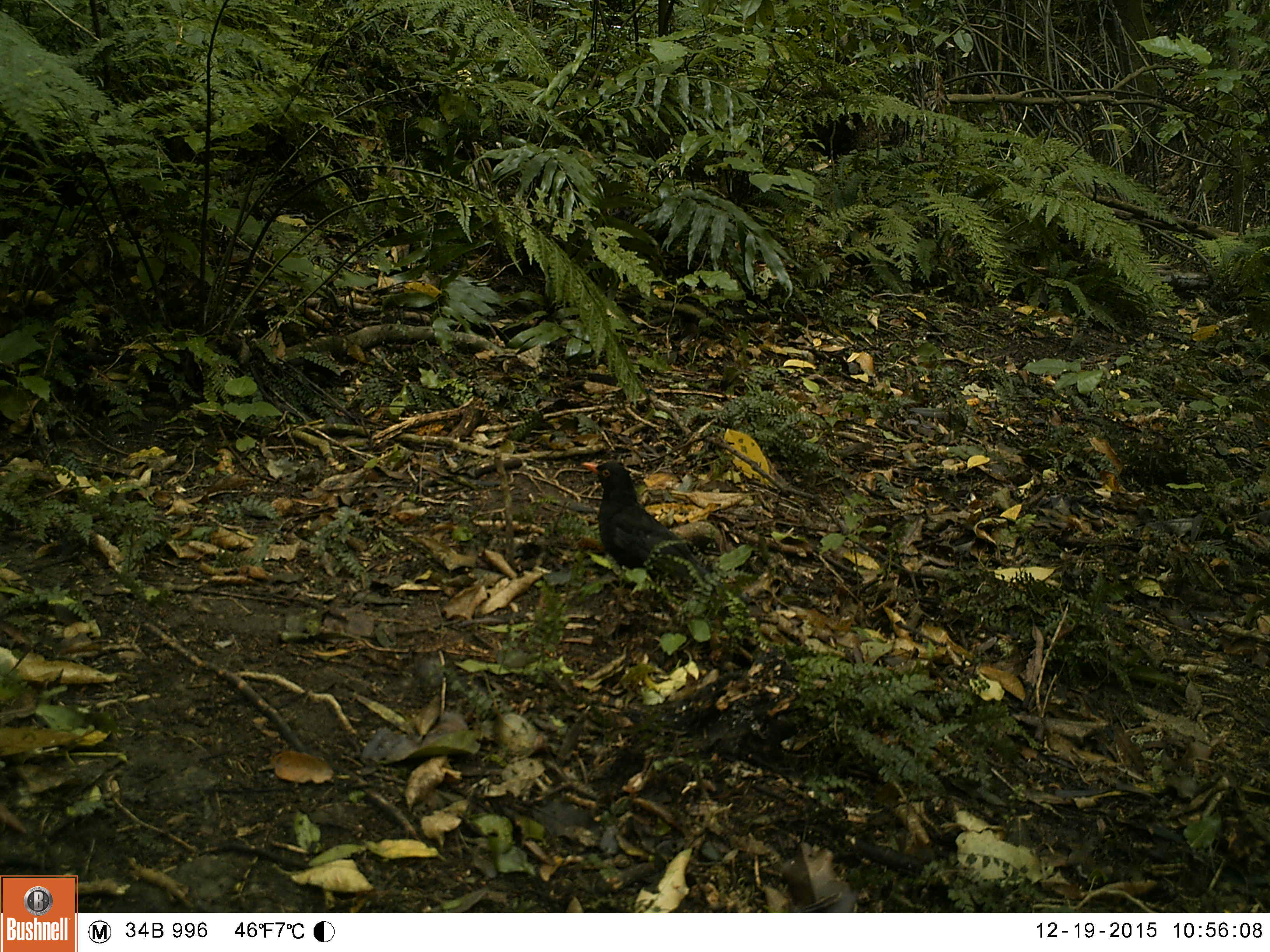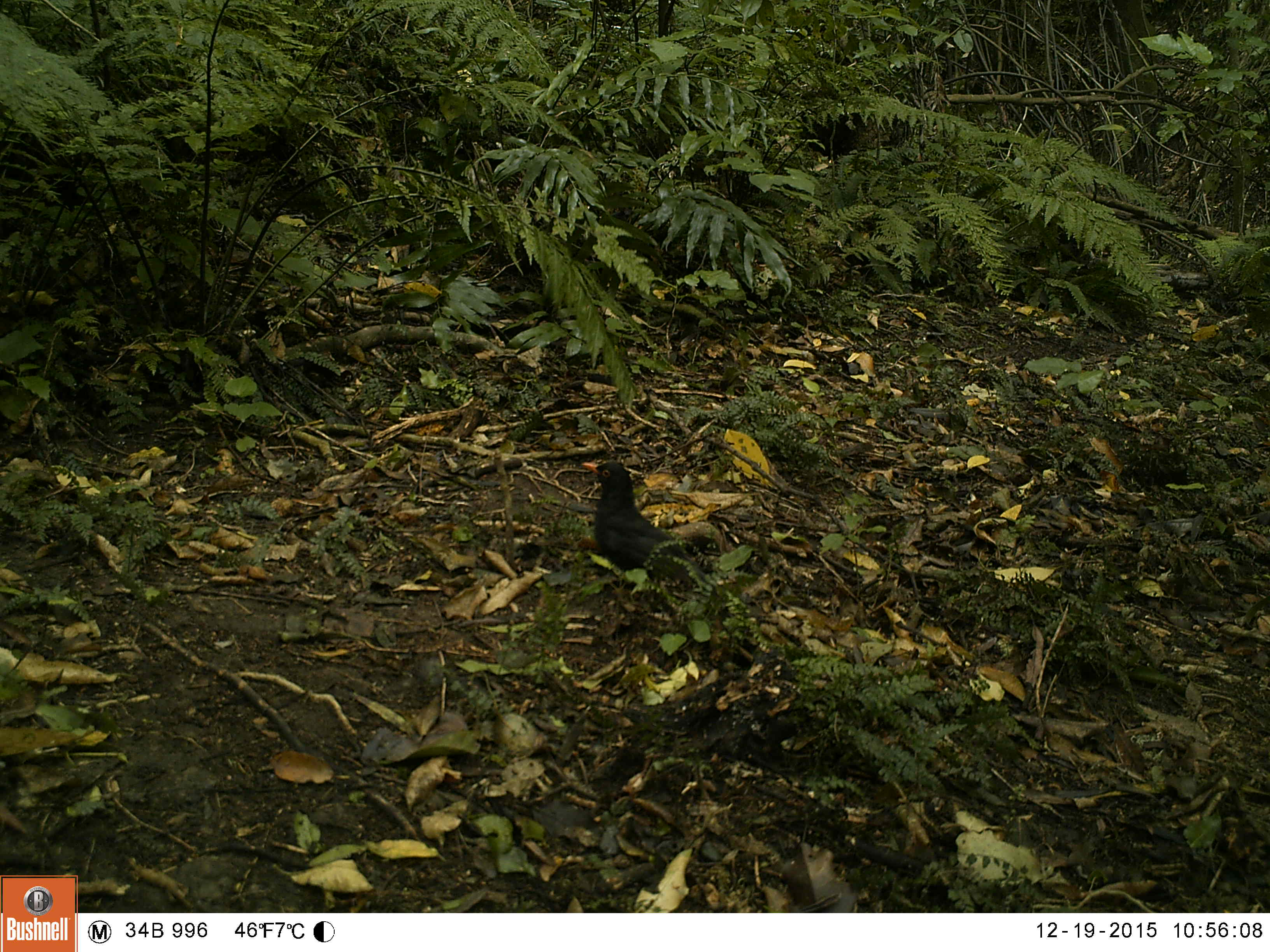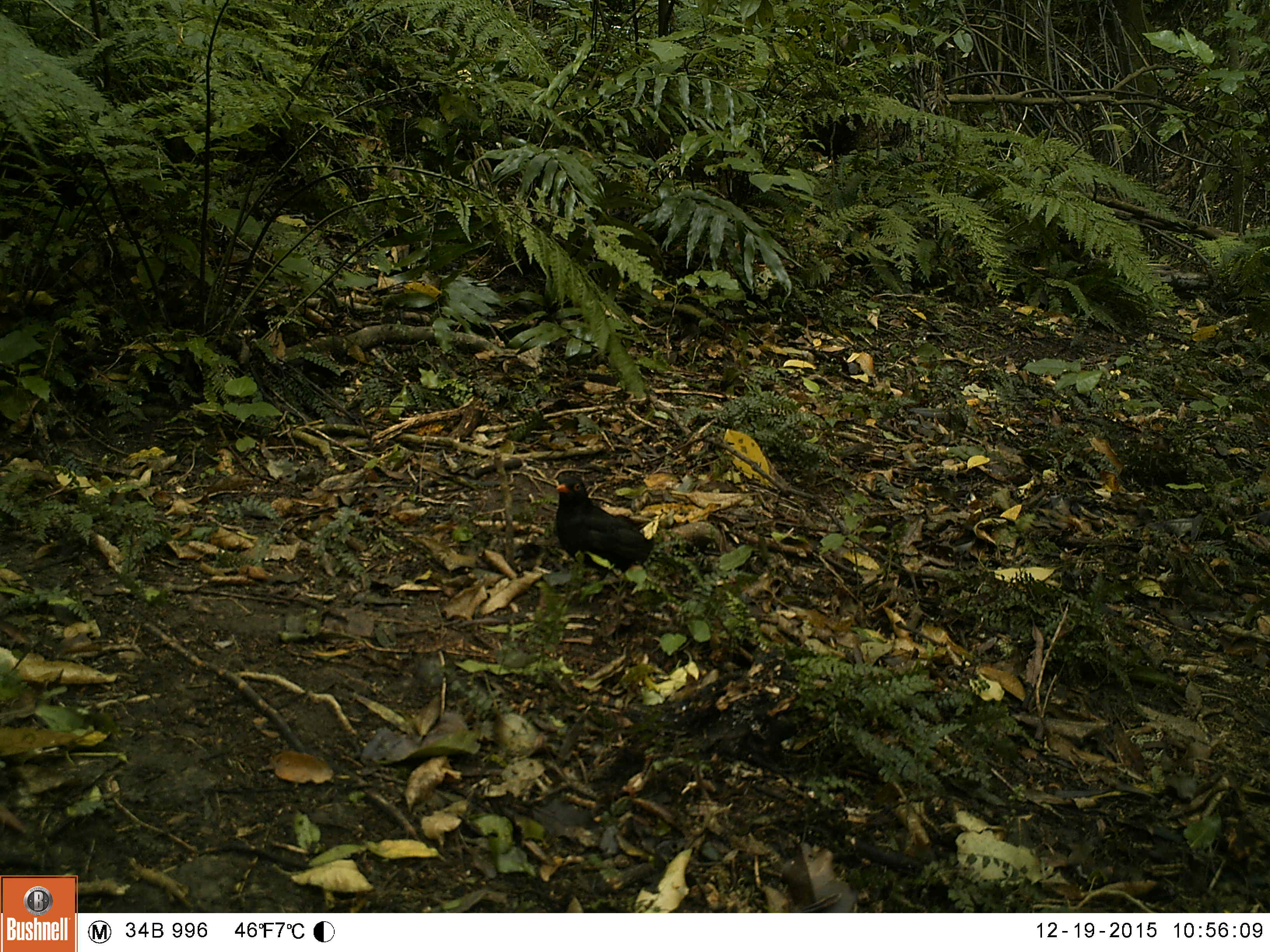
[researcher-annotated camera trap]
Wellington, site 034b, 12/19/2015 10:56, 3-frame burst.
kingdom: Animalia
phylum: Chordata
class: Aves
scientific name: Aves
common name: bird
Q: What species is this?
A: Bird (Aves).